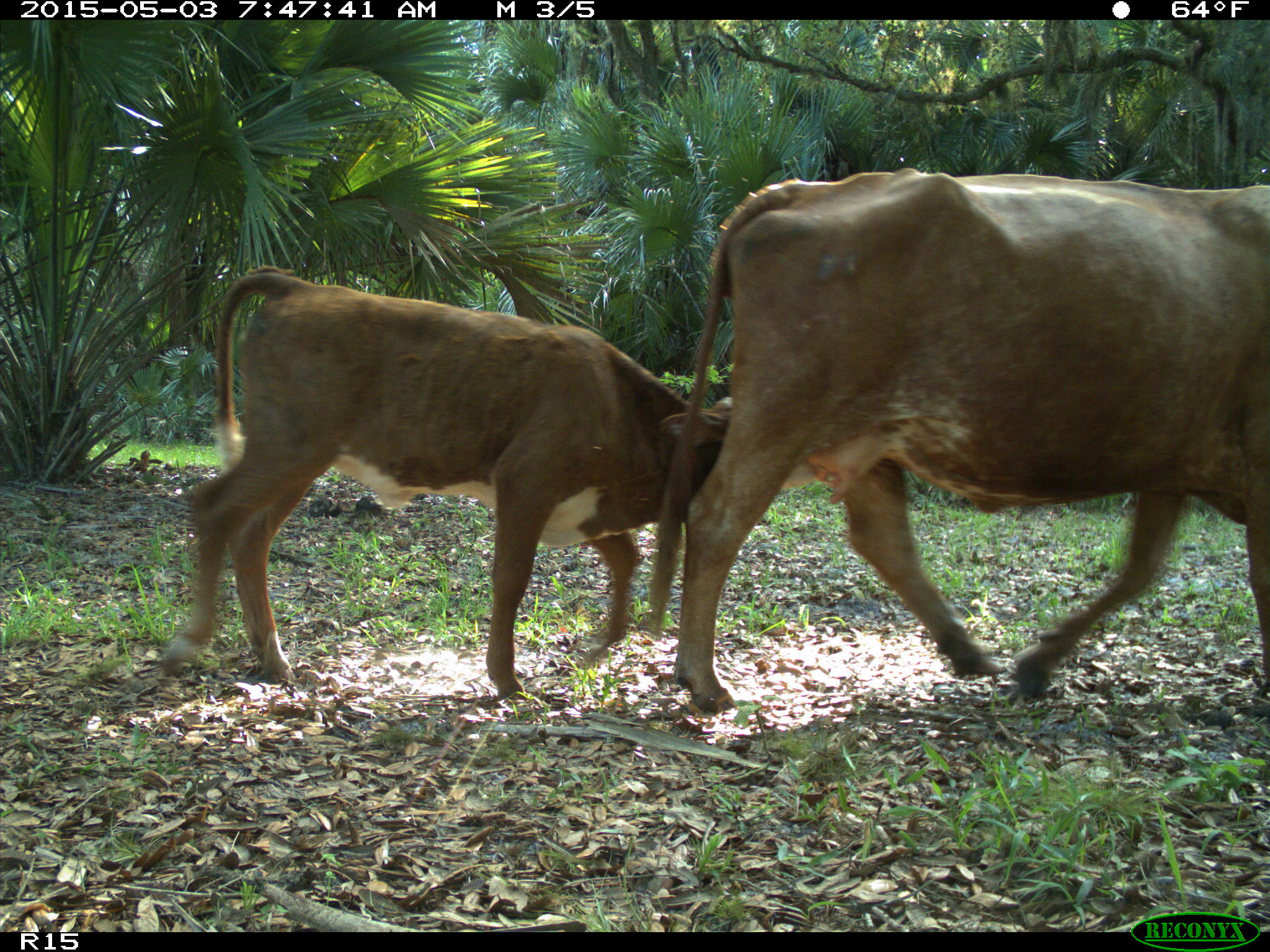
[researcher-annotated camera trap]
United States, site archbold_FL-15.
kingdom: Animalia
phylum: Chordata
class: Mammalia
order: Artiodactyla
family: Bovidae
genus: Bos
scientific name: Bos taurus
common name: domestic cow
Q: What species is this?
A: Bos taurus (domestic cow).